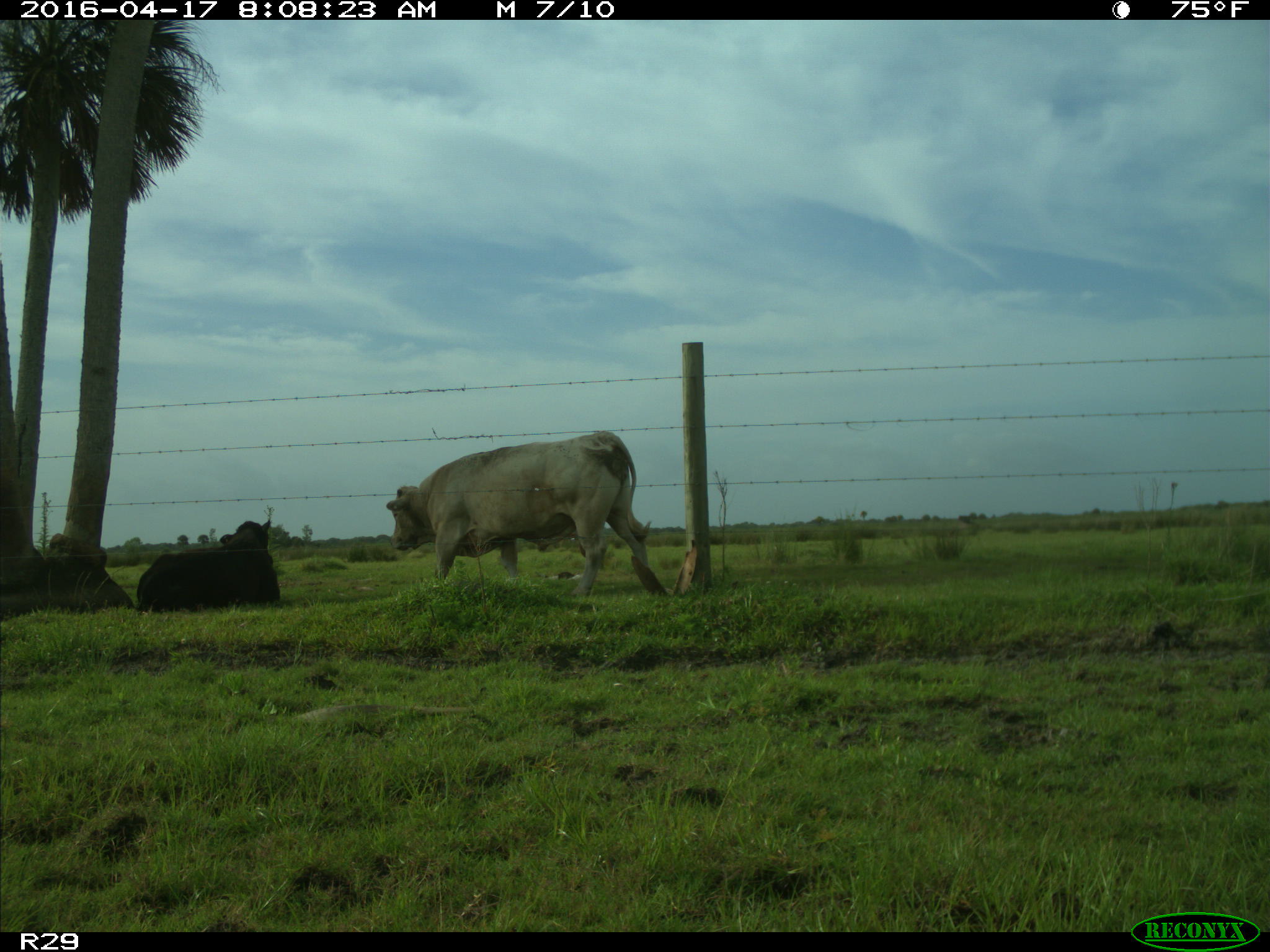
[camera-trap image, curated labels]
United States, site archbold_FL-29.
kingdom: Animalia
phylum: Chordata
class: Mammalia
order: Artiodactyla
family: Bovidae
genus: Bos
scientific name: Bos taurus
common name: domestic cow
Bos taurus (domestic cow).